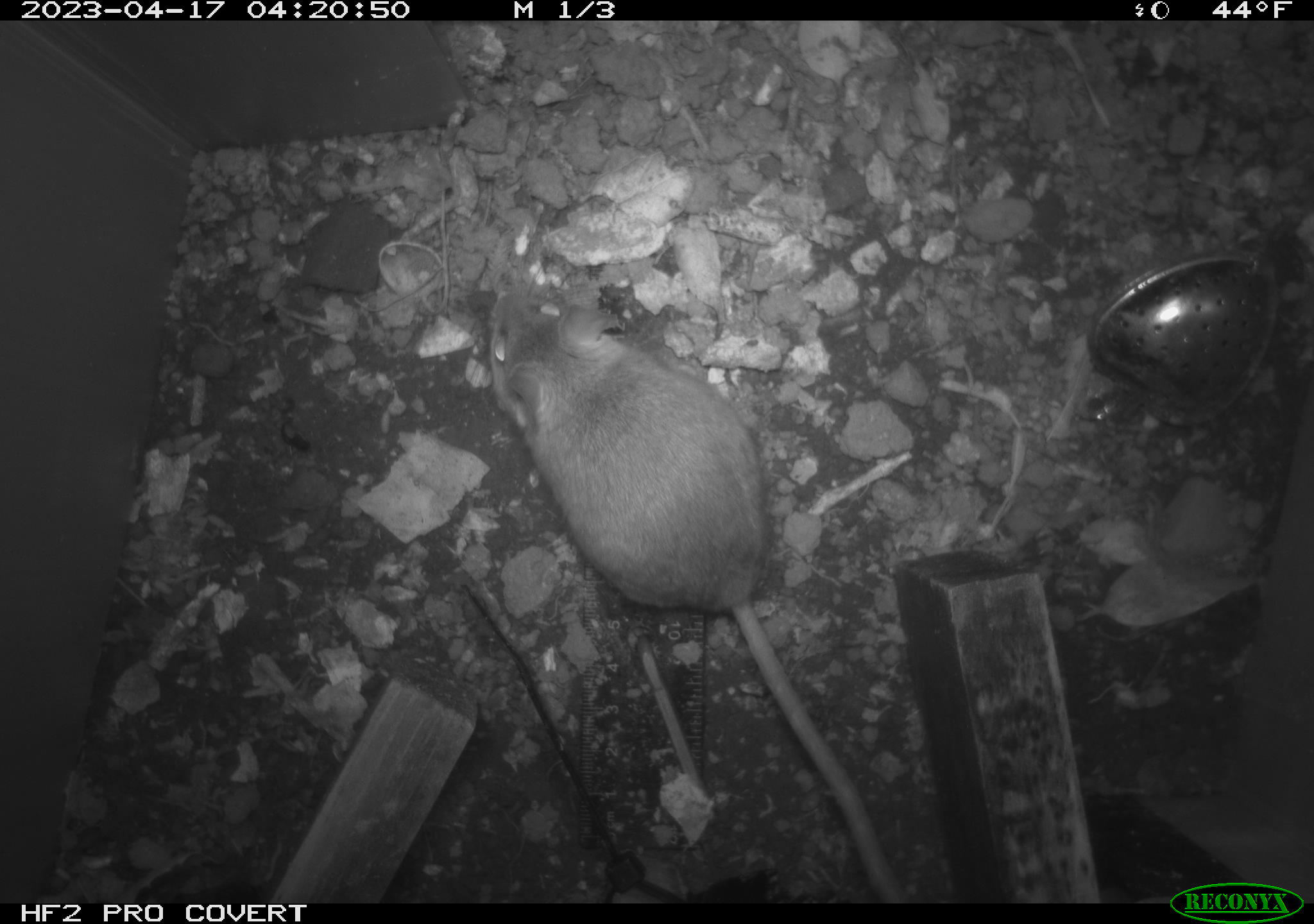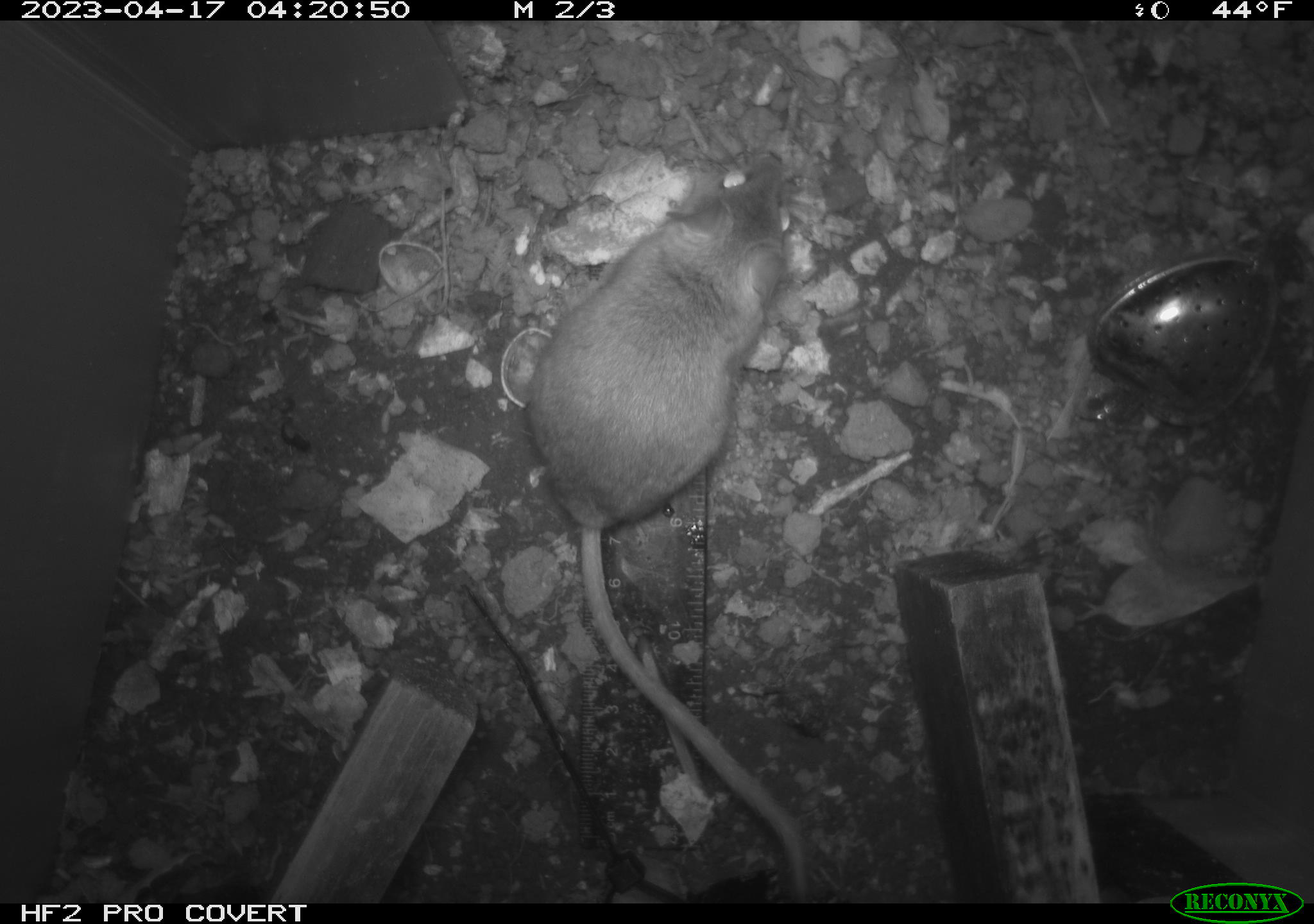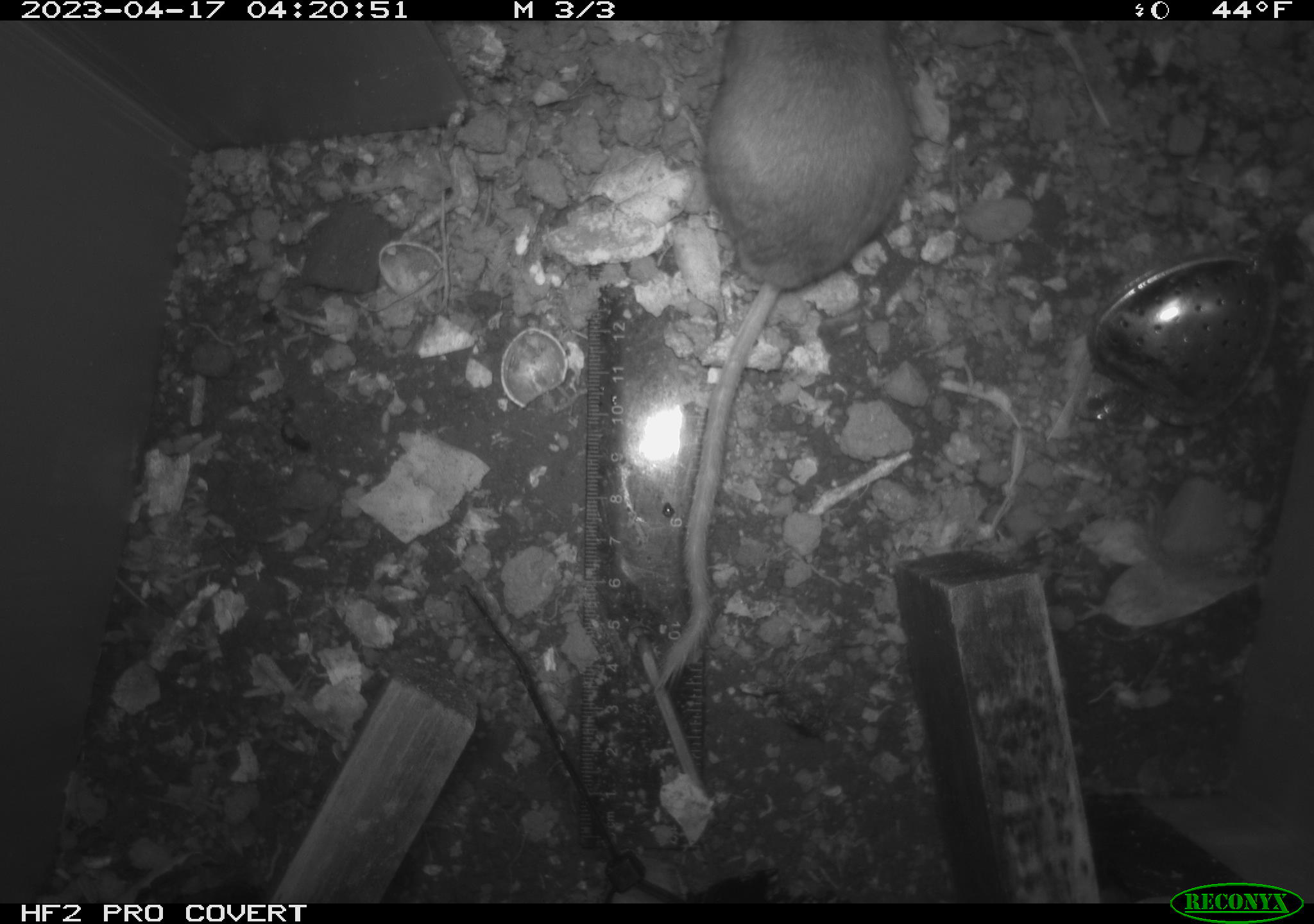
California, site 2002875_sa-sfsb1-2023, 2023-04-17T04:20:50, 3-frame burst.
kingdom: Animalia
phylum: Chordata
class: Mammalia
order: Rodentia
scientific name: Rodentia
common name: mouse species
Mouse species (Rodentia).